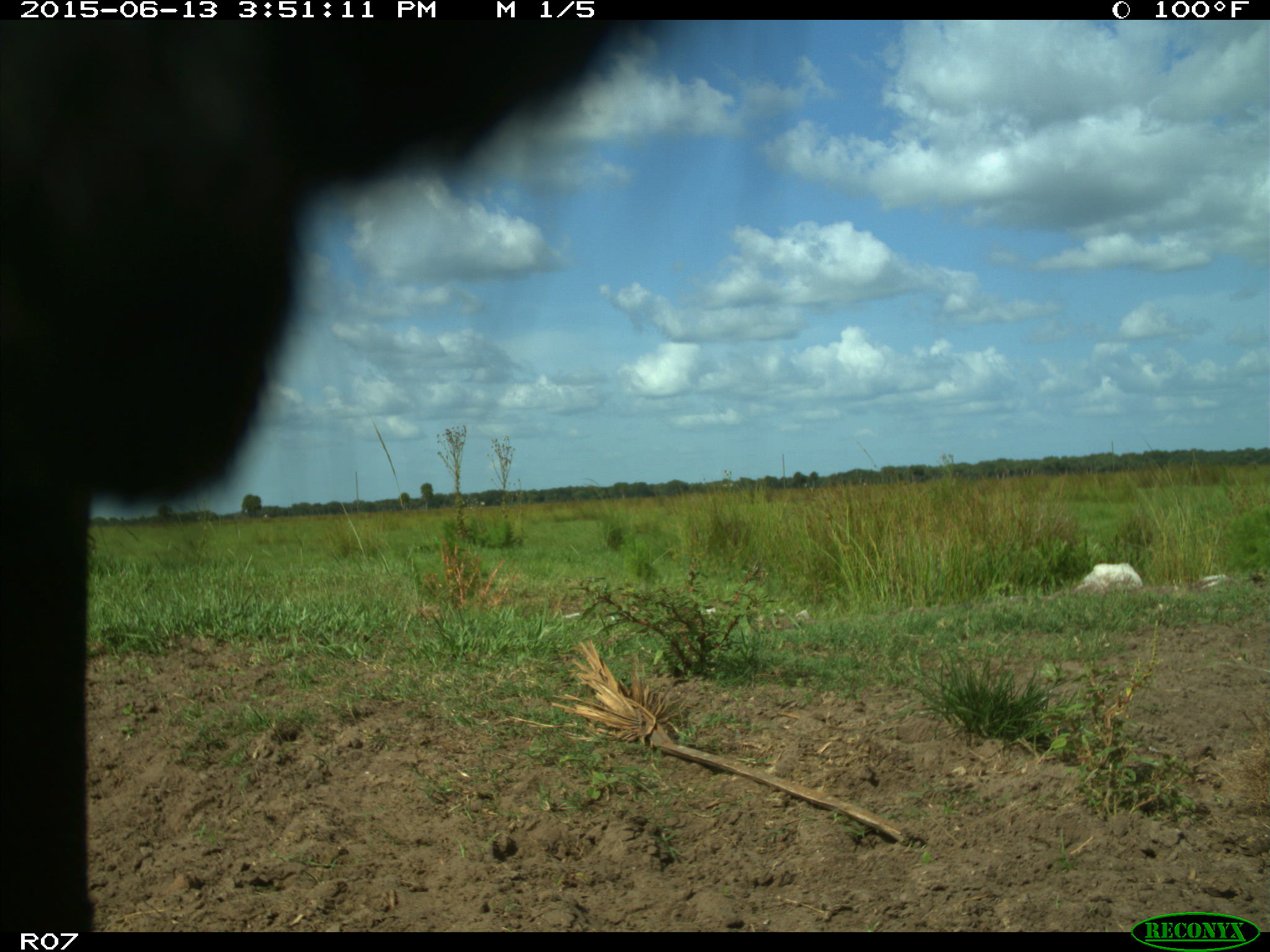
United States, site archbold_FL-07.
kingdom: Animalia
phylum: Chordata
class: Mammalia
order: Artiodactyla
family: Bovidae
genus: Bos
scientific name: Bos taurus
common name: domestic cow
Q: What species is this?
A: Bos taurus (domestic cow).